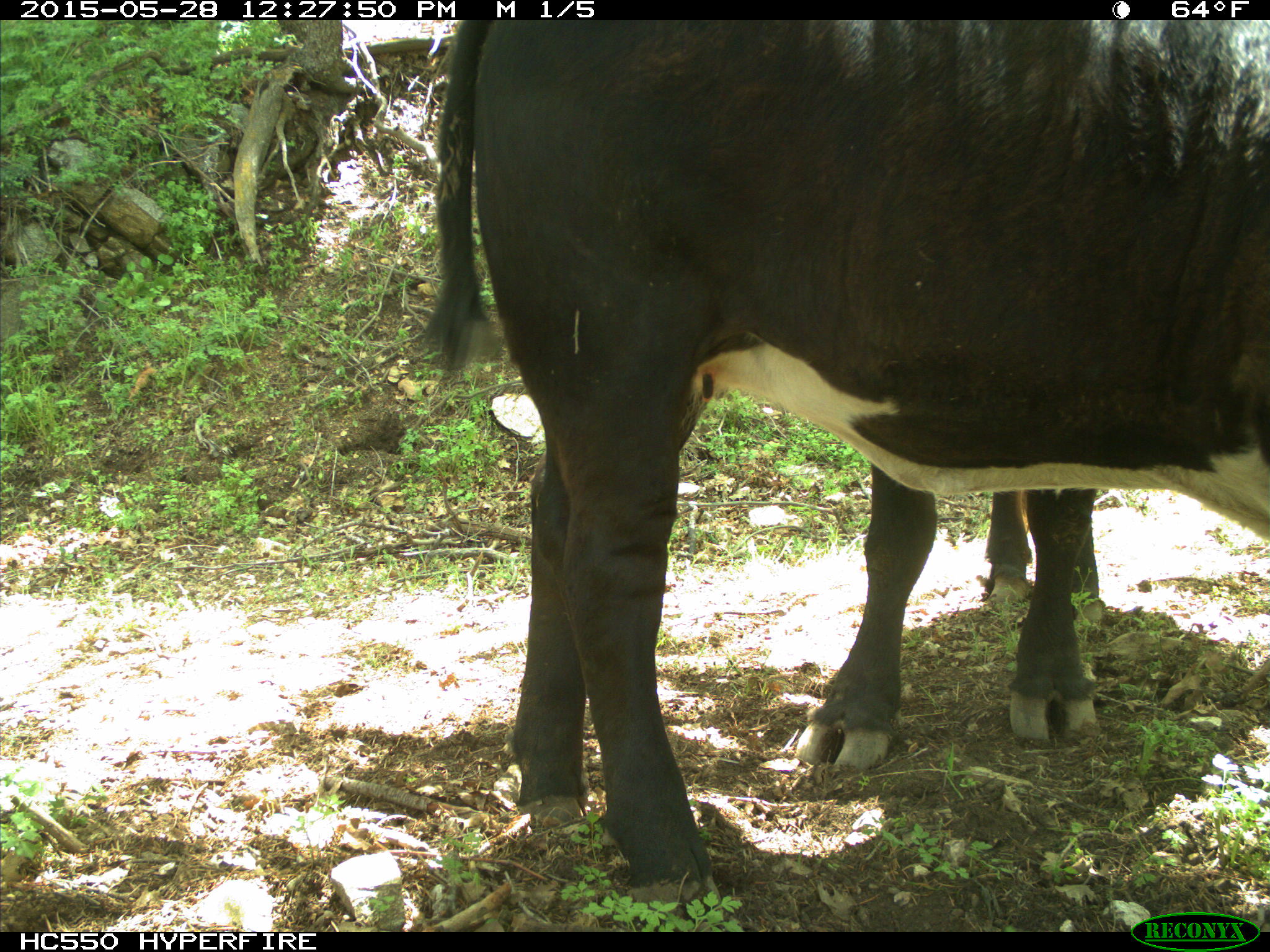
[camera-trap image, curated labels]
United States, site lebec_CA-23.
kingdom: Animalia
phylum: Chordata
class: Mammalia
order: Artiodactyla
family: Bovidae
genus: Bos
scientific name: Bos taurus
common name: domestic cow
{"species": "Bos taurus (domestic cow)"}